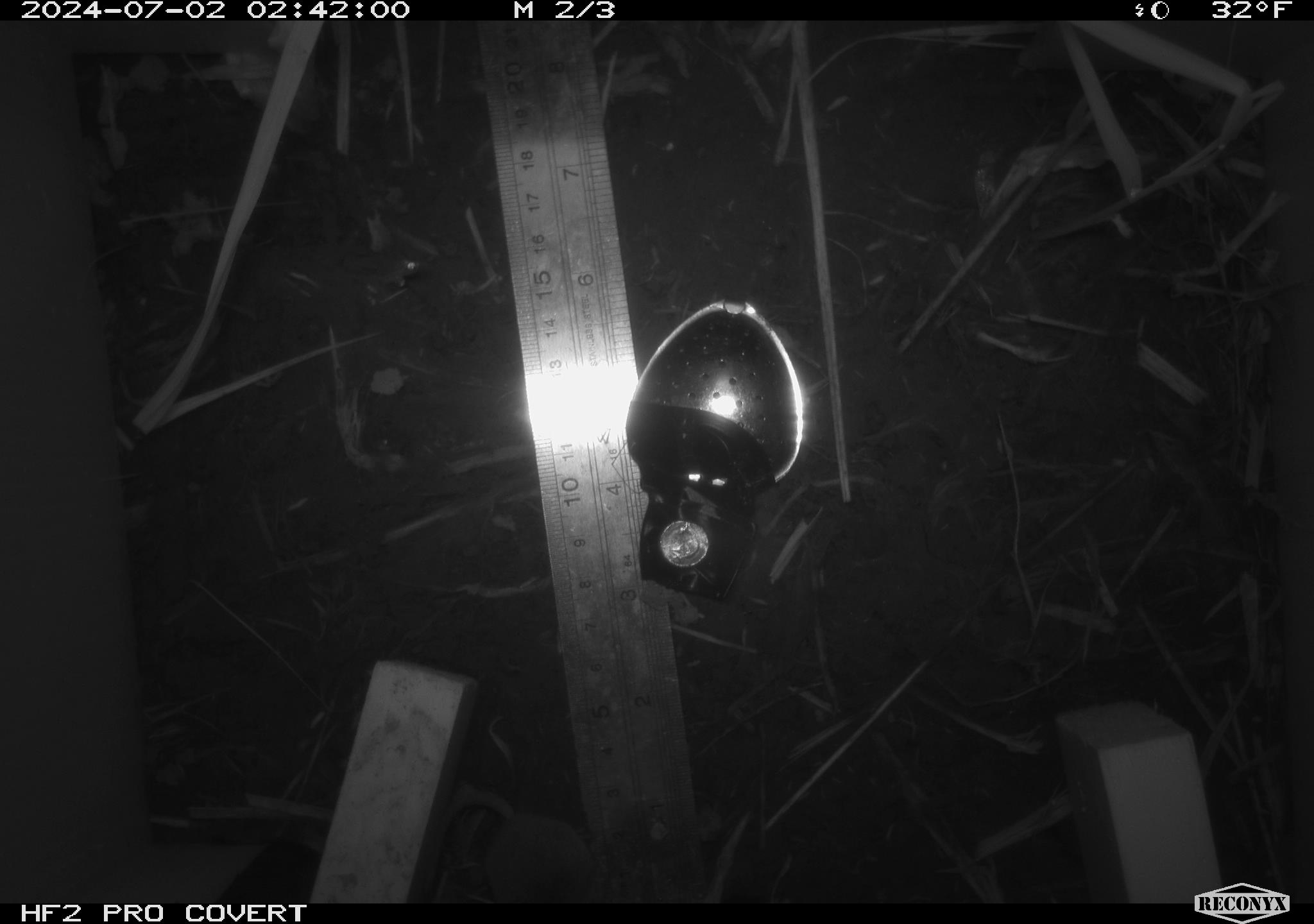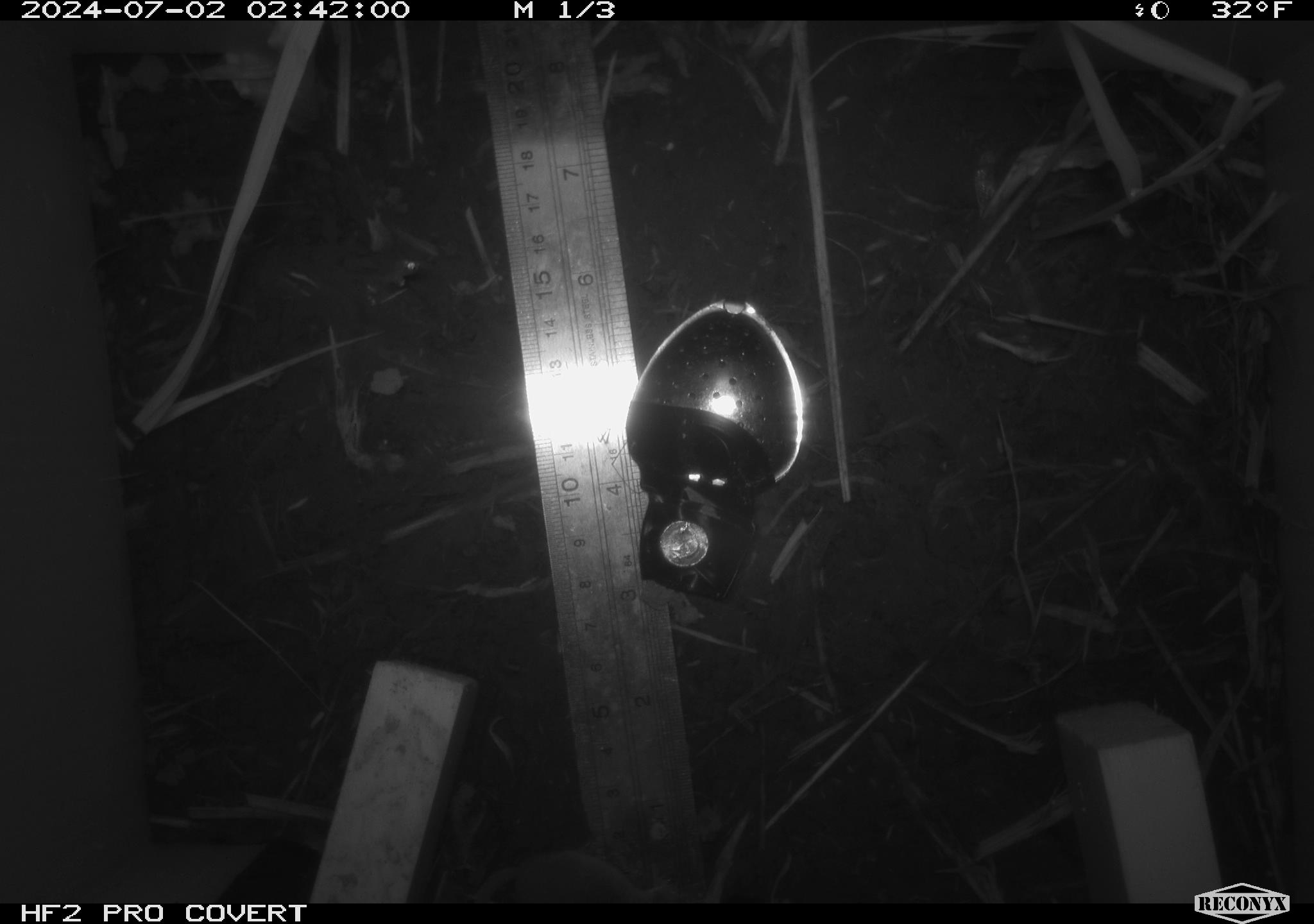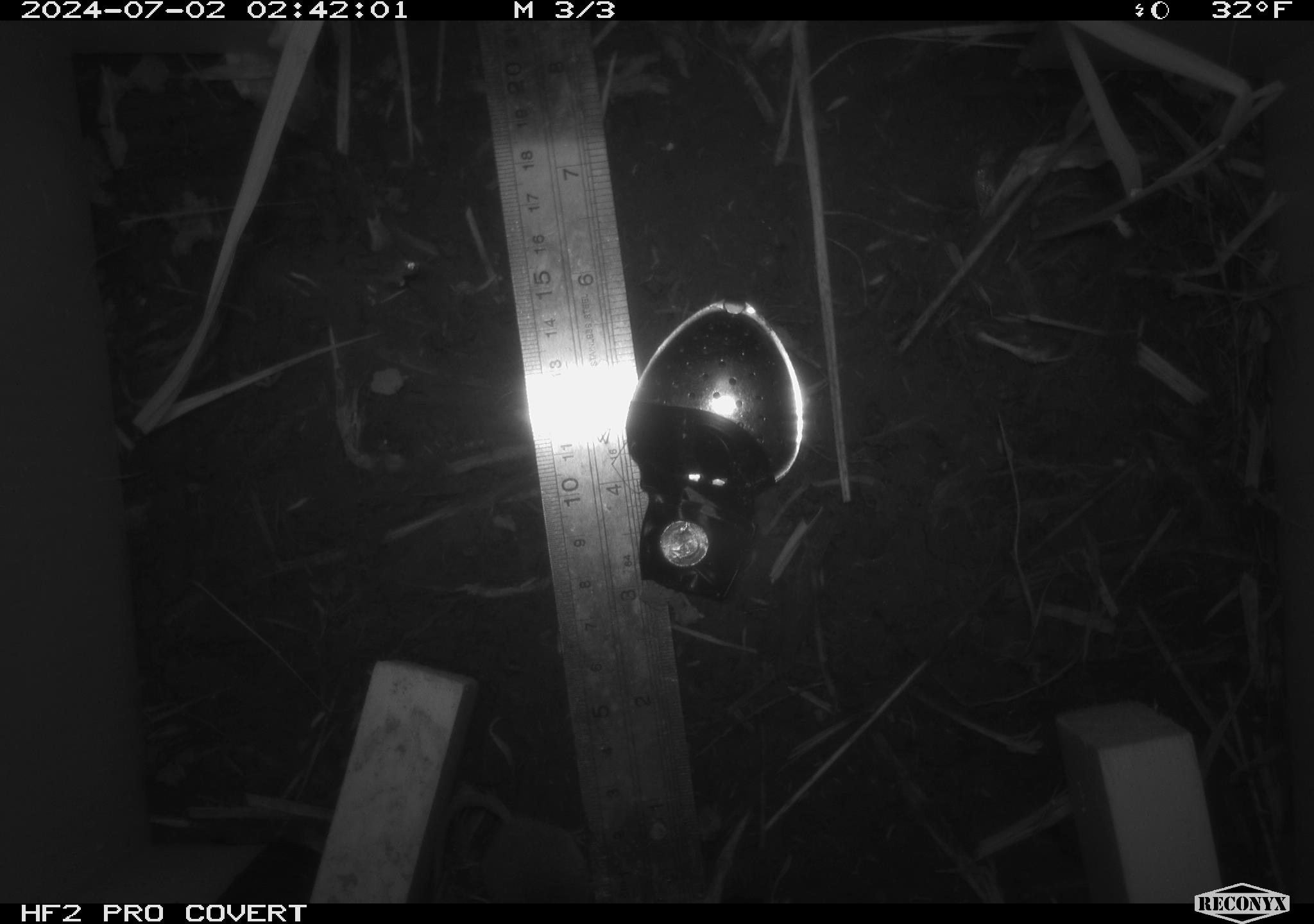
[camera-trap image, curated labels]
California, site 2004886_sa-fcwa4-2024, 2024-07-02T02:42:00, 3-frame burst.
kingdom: Animalia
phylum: Chordata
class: Mammalia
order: Eulipotyphla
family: Soricidae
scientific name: Soricidae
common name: shrews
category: soricidae family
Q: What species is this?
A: Soricidae family (shrews) (Soricidae).